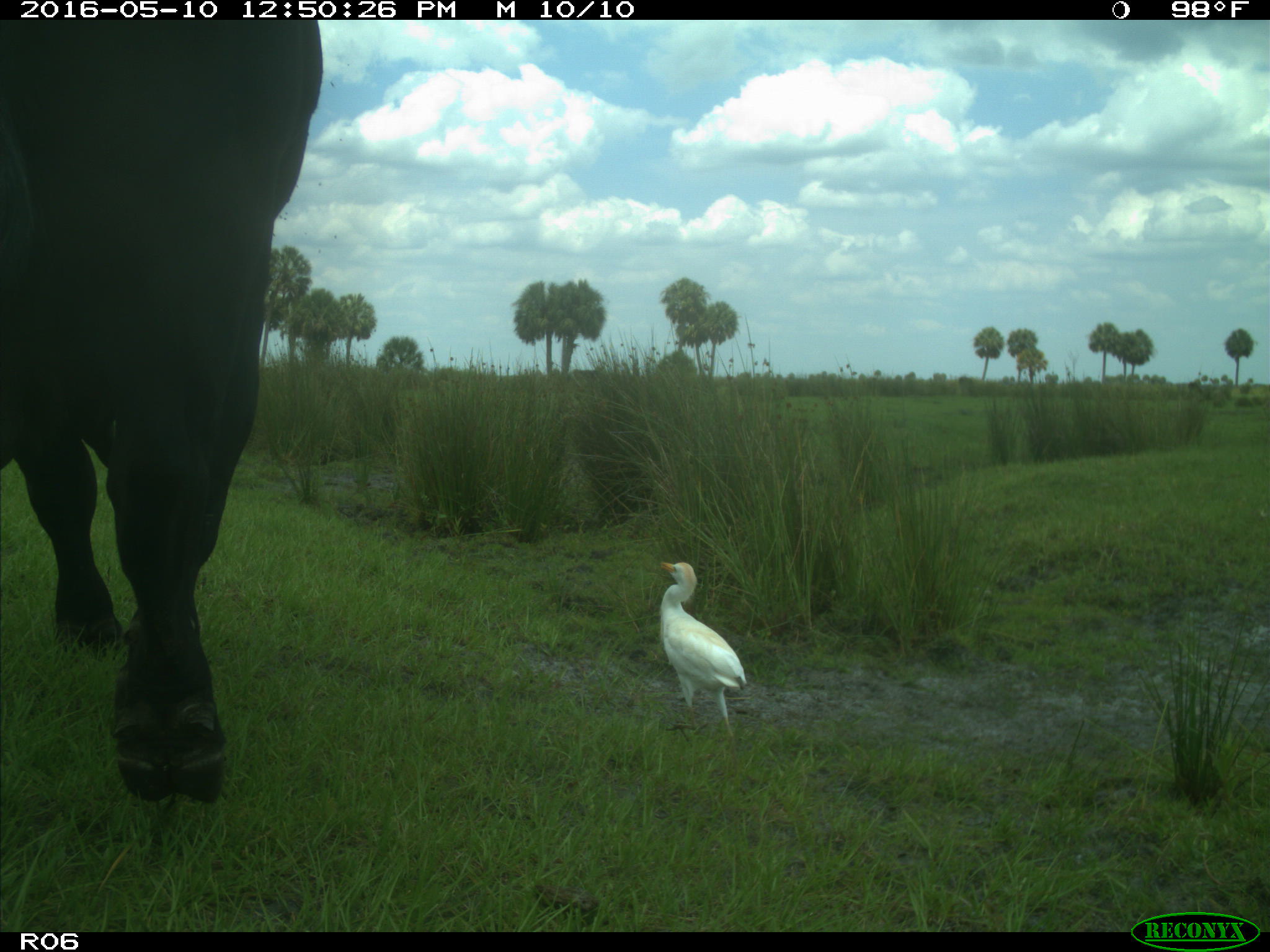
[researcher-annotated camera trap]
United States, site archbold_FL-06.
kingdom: Animalia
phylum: Chordata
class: Mammalia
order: Artiodactyla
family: Bovidae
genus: Bos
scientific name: Bos taurus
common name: domestic cow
Bos taurus (domestic cow).